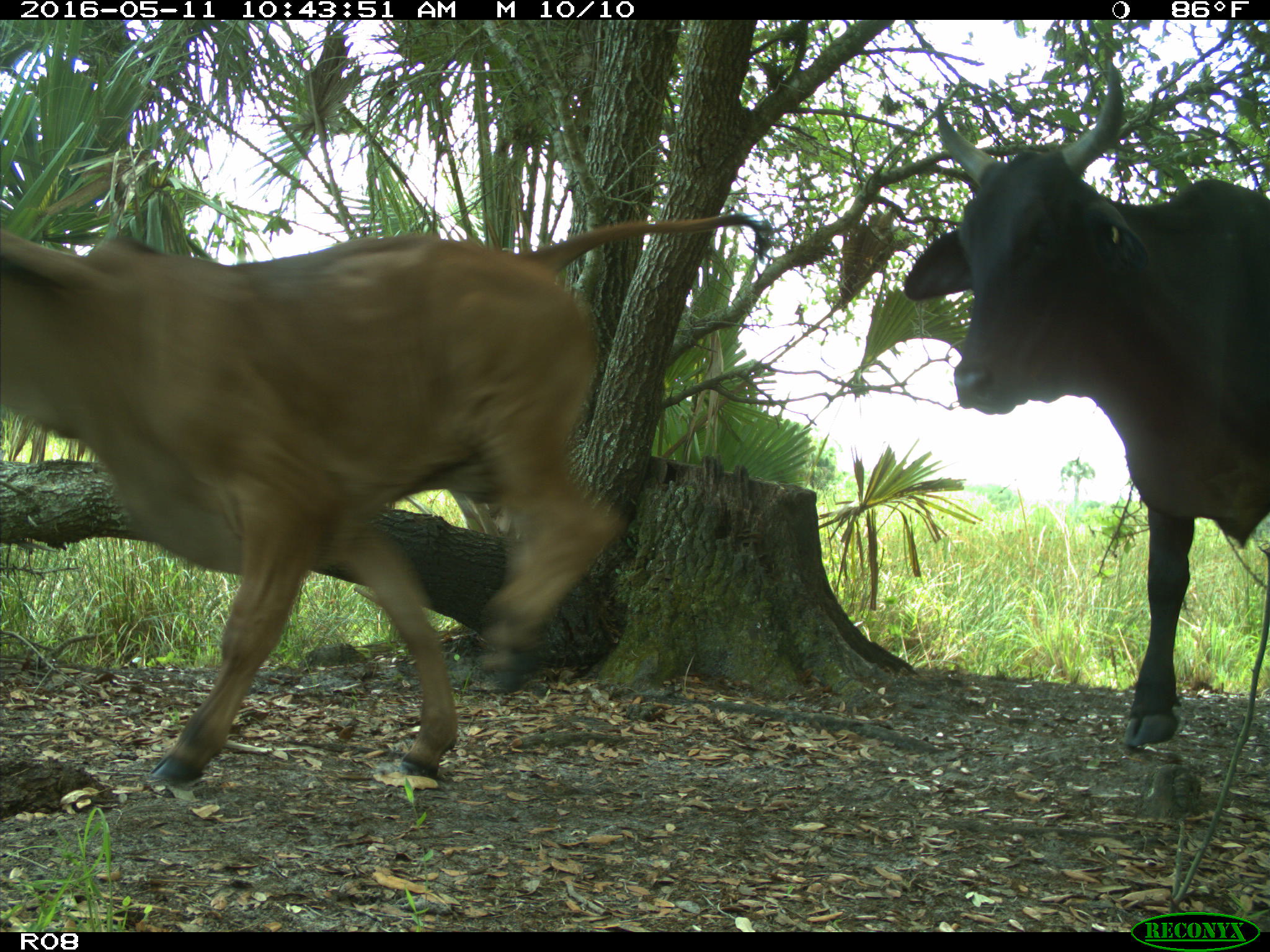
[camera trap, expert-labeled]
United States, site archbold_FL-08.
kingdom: Animalia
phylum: Chordata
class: Mammalia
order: Artiodactyla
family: Bovidae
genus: Bos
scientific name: Bos taurus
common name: domestic cow